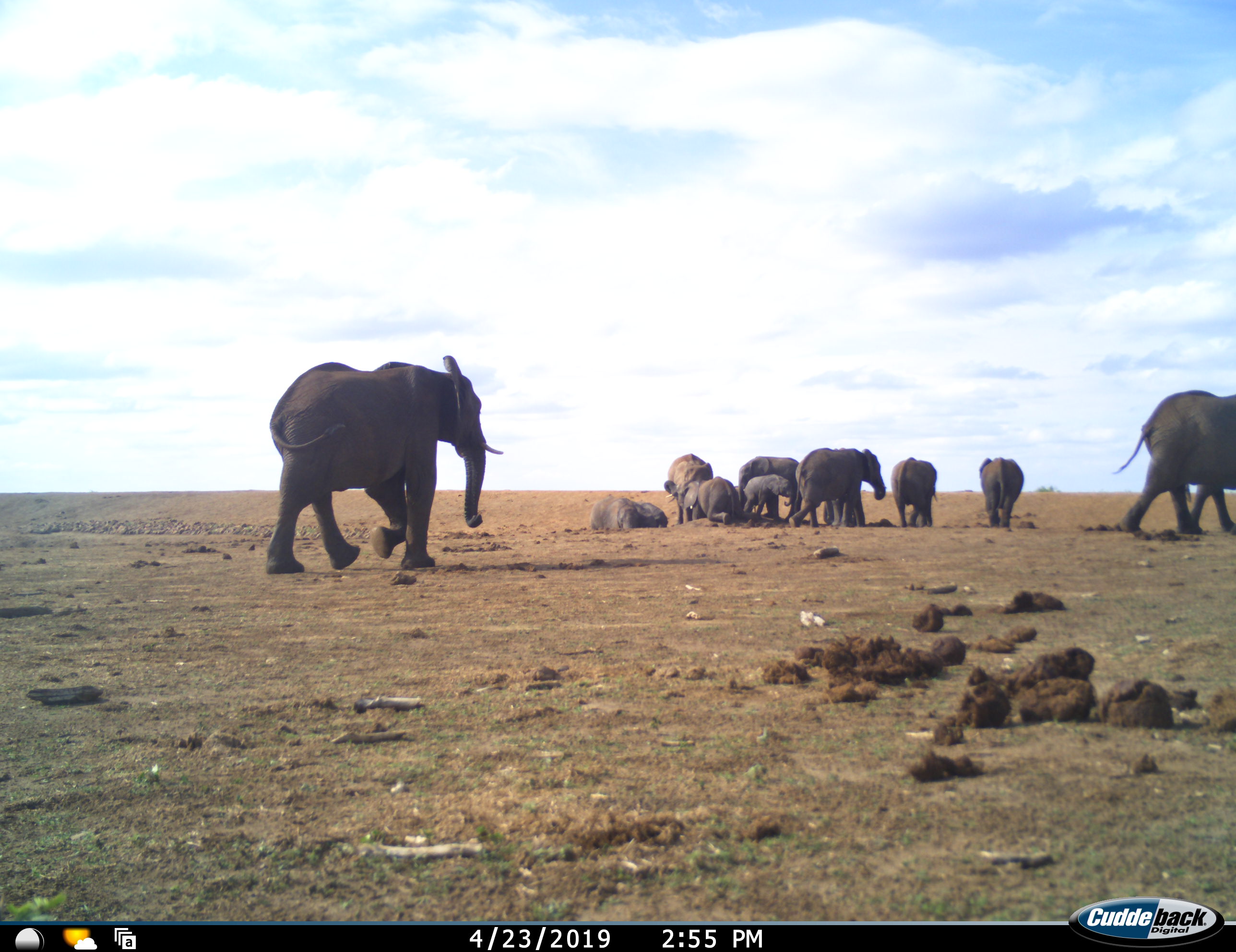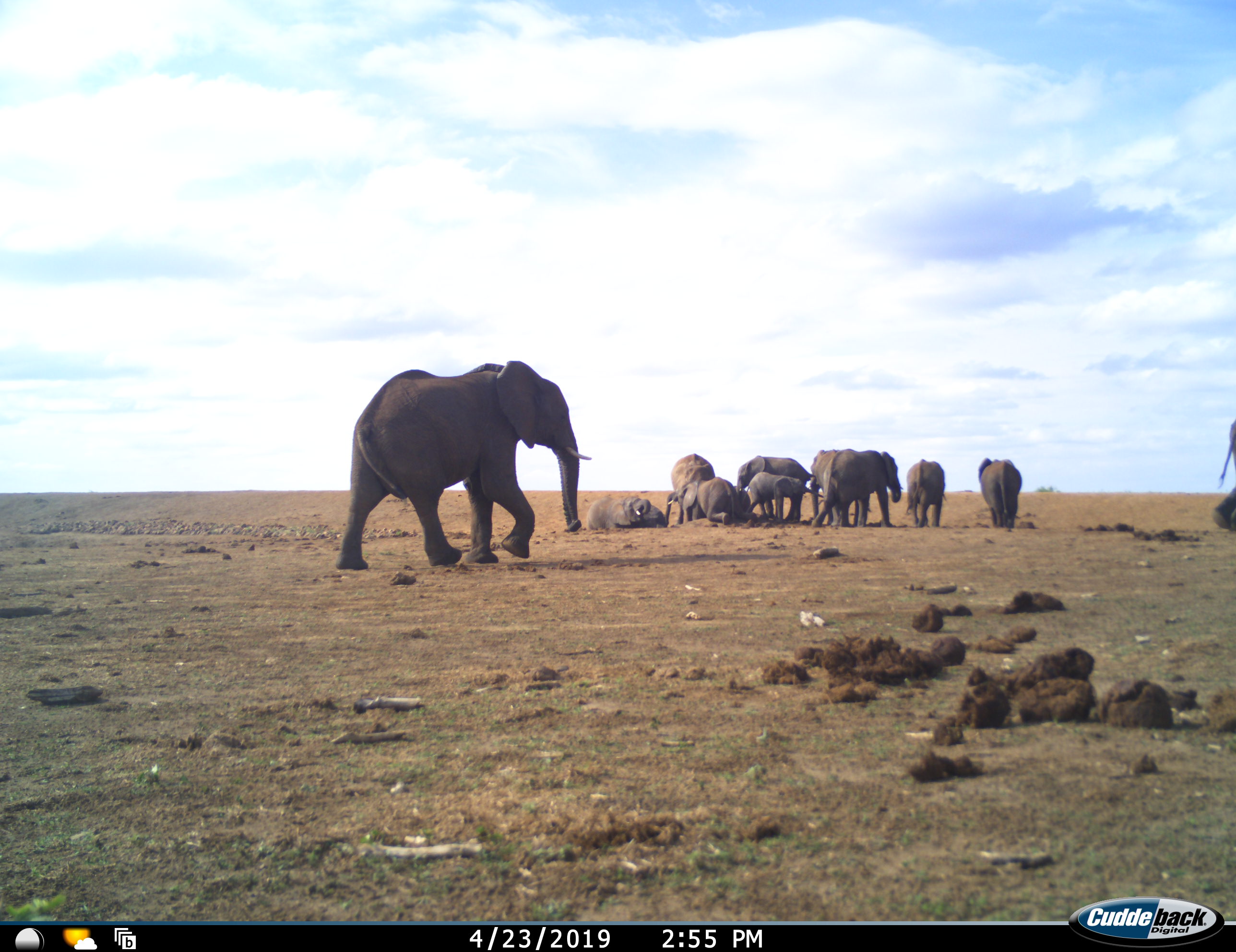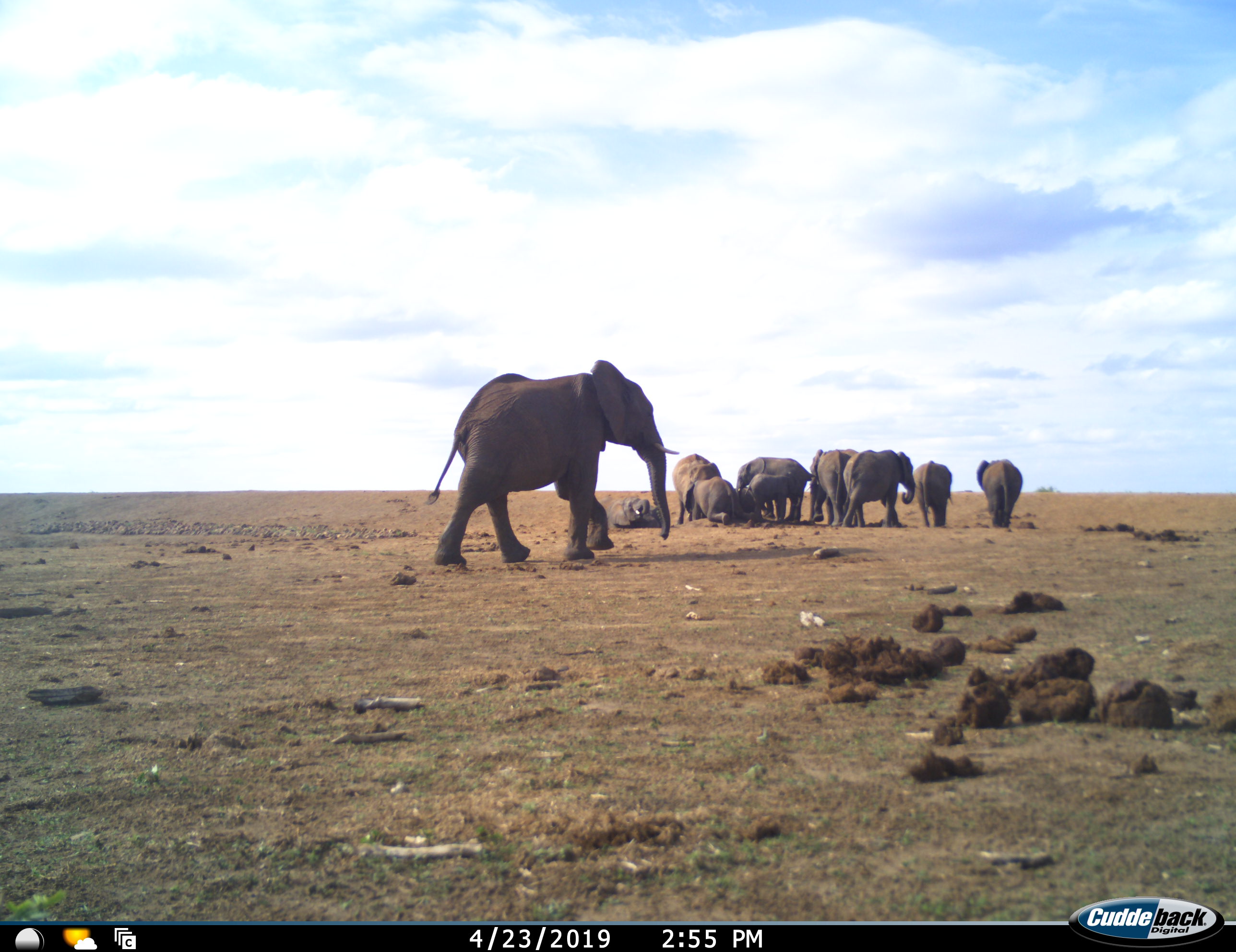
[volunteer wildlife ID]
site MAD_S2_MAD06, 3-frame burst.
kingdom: Animalia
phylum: Chordata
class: Mammalia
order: Proboscidea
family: Elephantidae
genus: Loxodonta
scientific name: Loxodonta africana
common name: african bush elephant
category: elephant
Elephant (african bush elephant) (Loxodonta africana), count 11-50. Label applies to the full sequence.